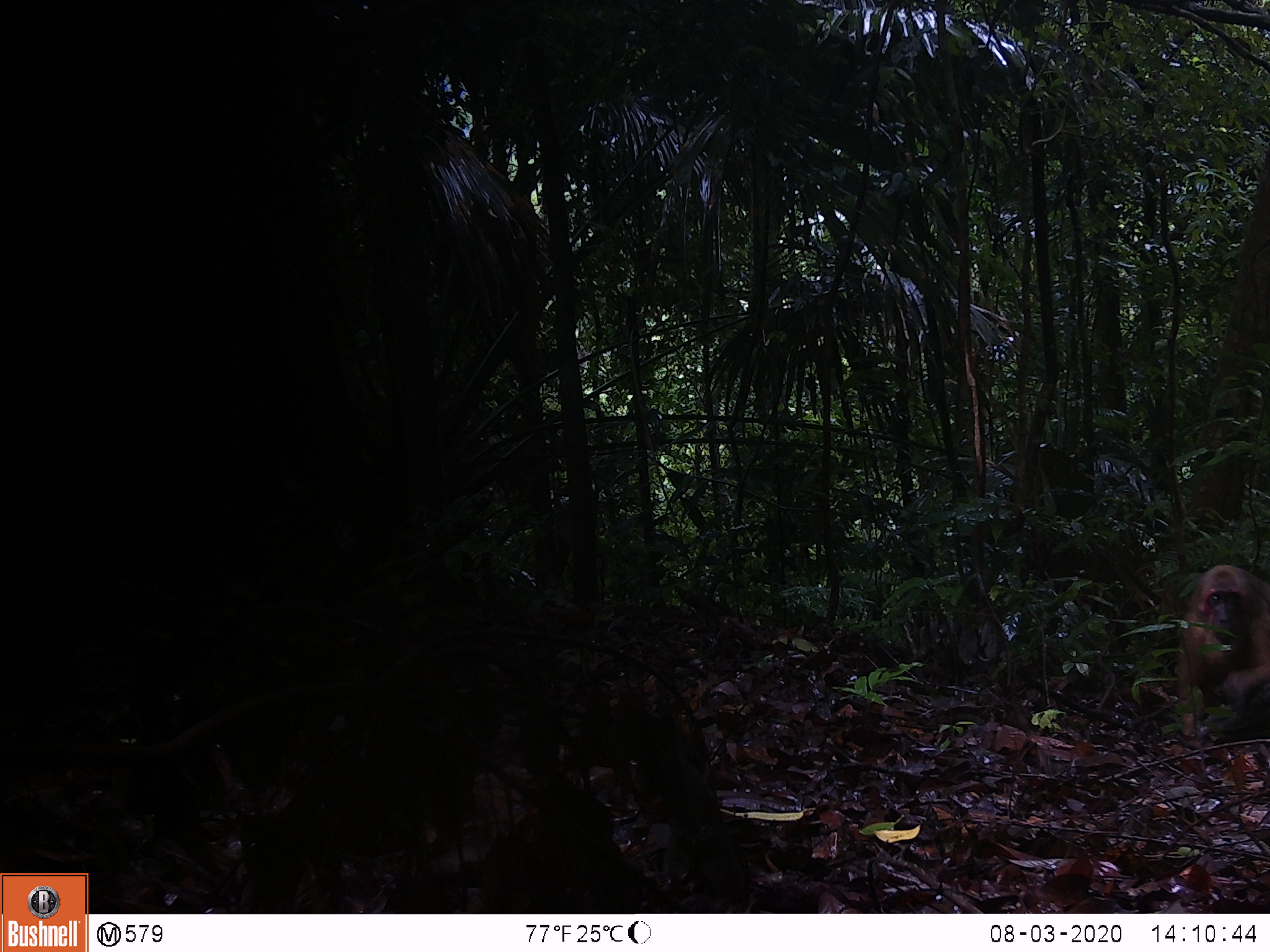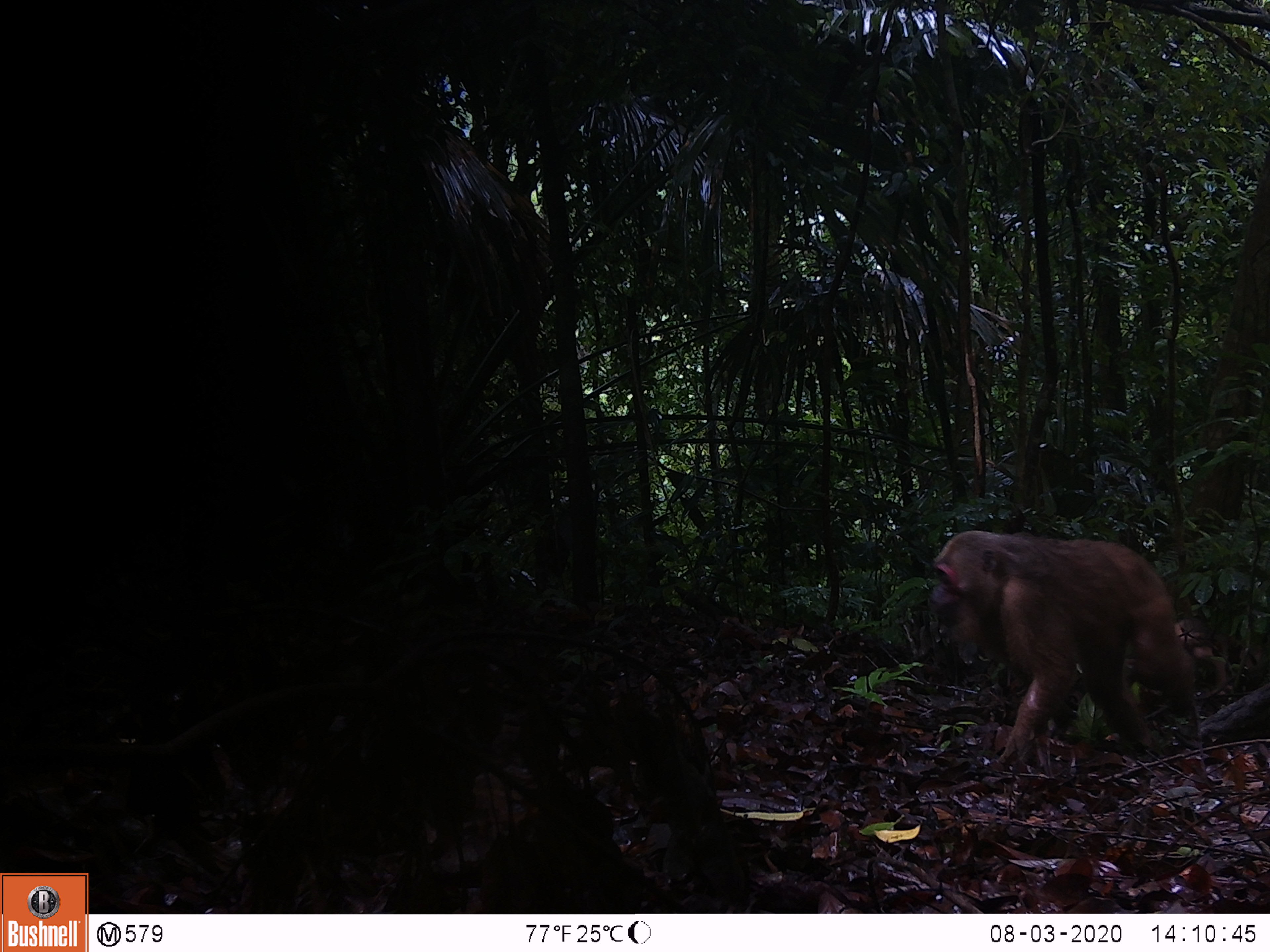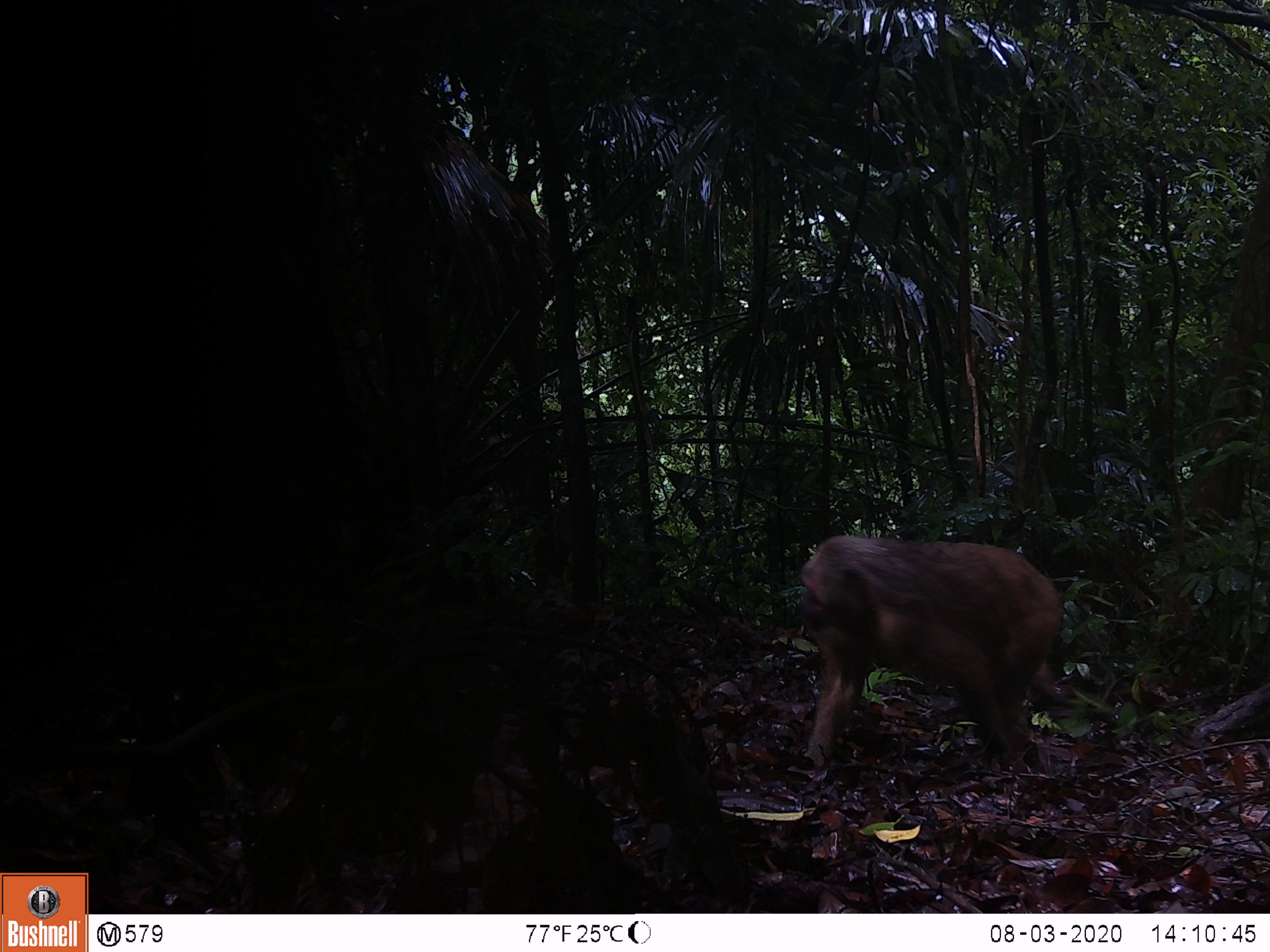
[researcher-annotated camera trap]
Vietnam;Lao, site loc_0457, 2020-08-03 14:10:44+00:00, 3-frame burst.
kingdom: Animalia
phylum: Chordata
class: Mammalia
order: Primates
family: Cercopithecidae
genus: Macaca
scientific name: Macaca arctoides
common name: stump-tailed macaque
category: stump tailed macaque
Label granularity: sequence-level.